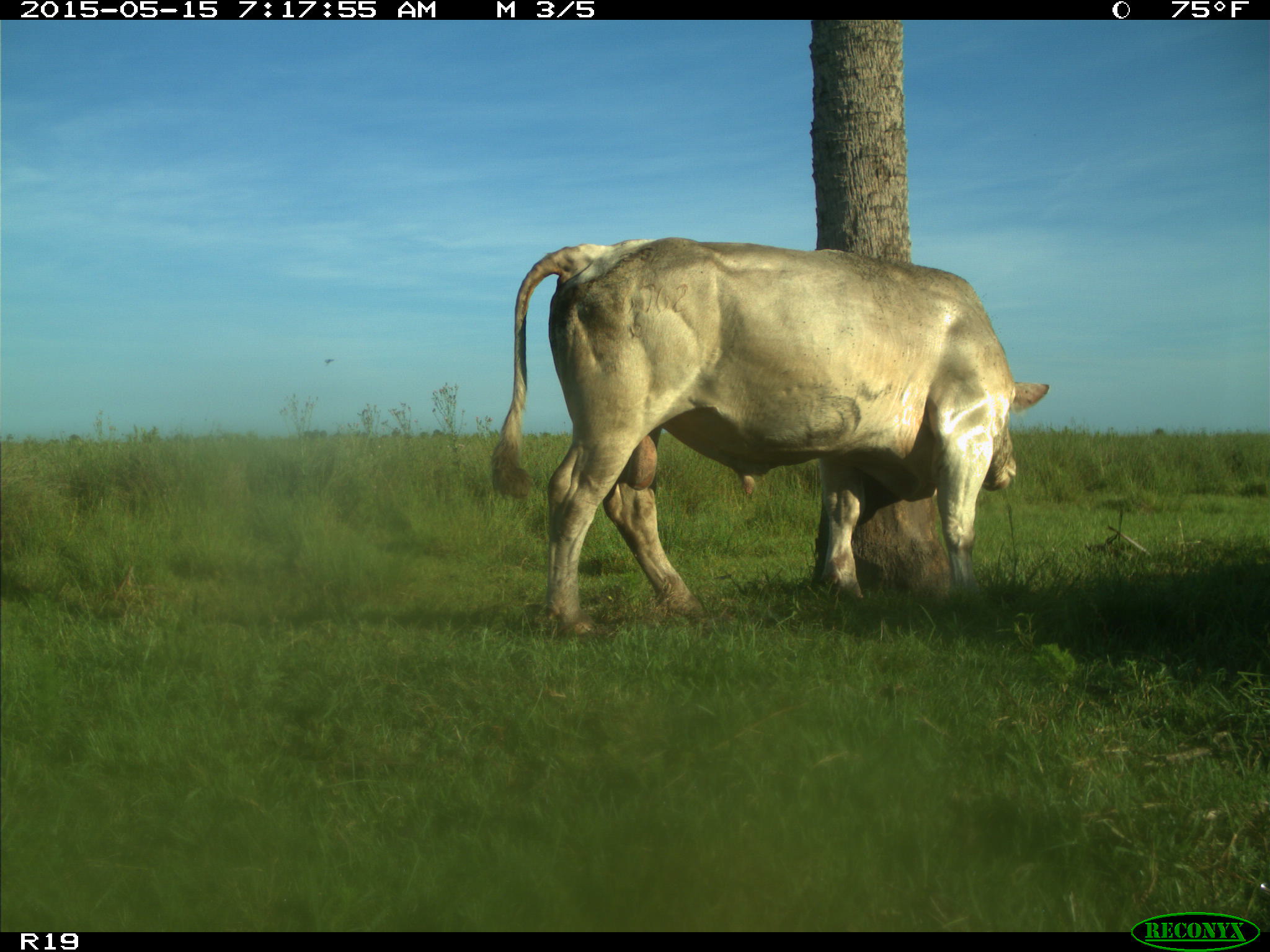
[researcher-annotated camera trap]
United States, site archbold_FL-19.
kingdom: Animalia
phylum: Chordata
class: Mammalia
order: Artiodactyla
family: Bovidae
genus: Bos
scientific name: Bos taurus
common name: domestic cow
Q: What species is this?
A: Bos taurus (domestic cow).